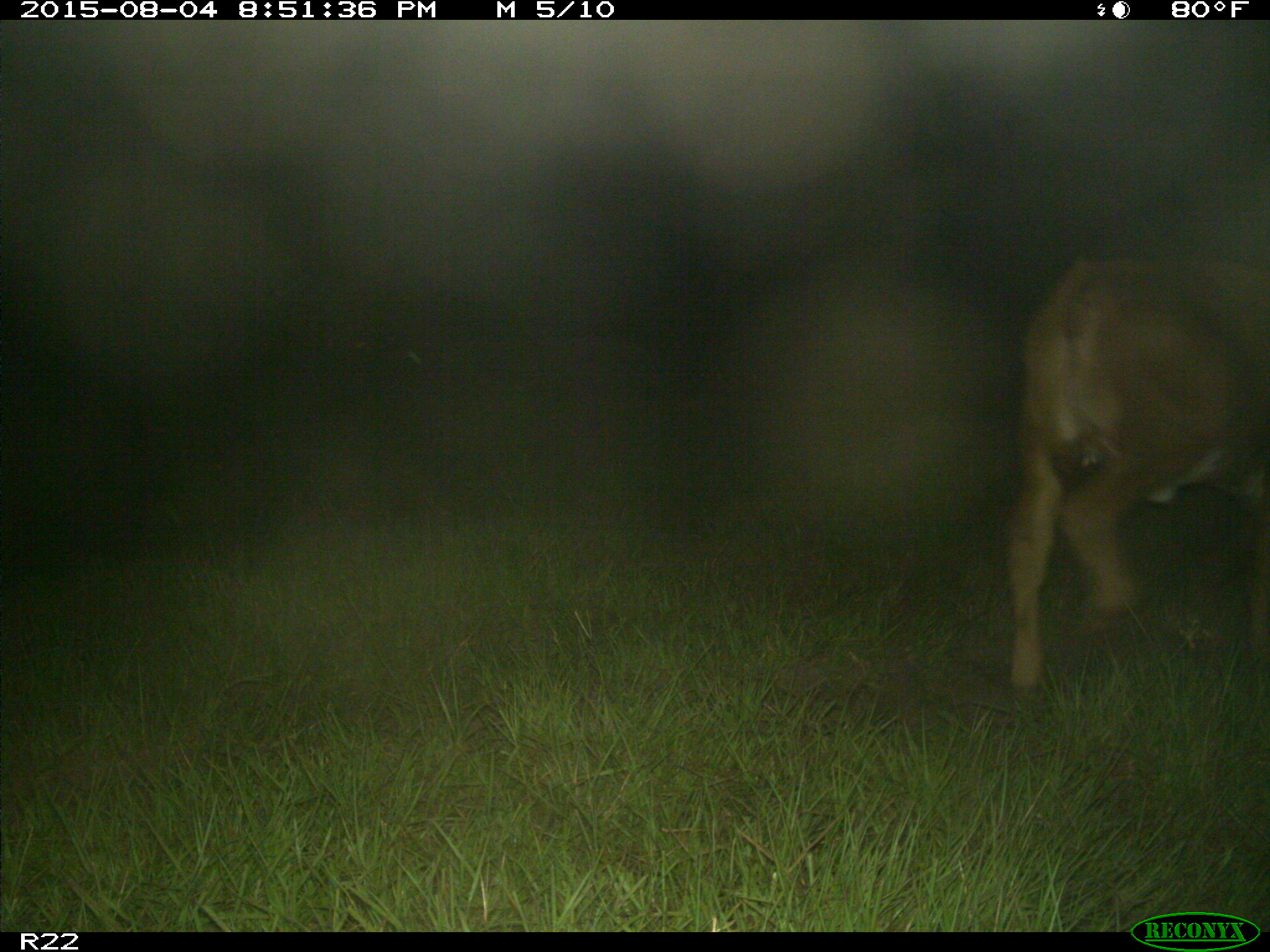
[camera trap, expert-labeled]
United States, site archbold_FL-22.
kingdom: Animalia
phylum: Chordata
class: Mammalia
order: Artiodactyla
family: Bovidae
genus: Bos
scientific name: Bos taurus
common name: domestic cow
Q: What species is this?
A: Bos taurus (domestic cow).